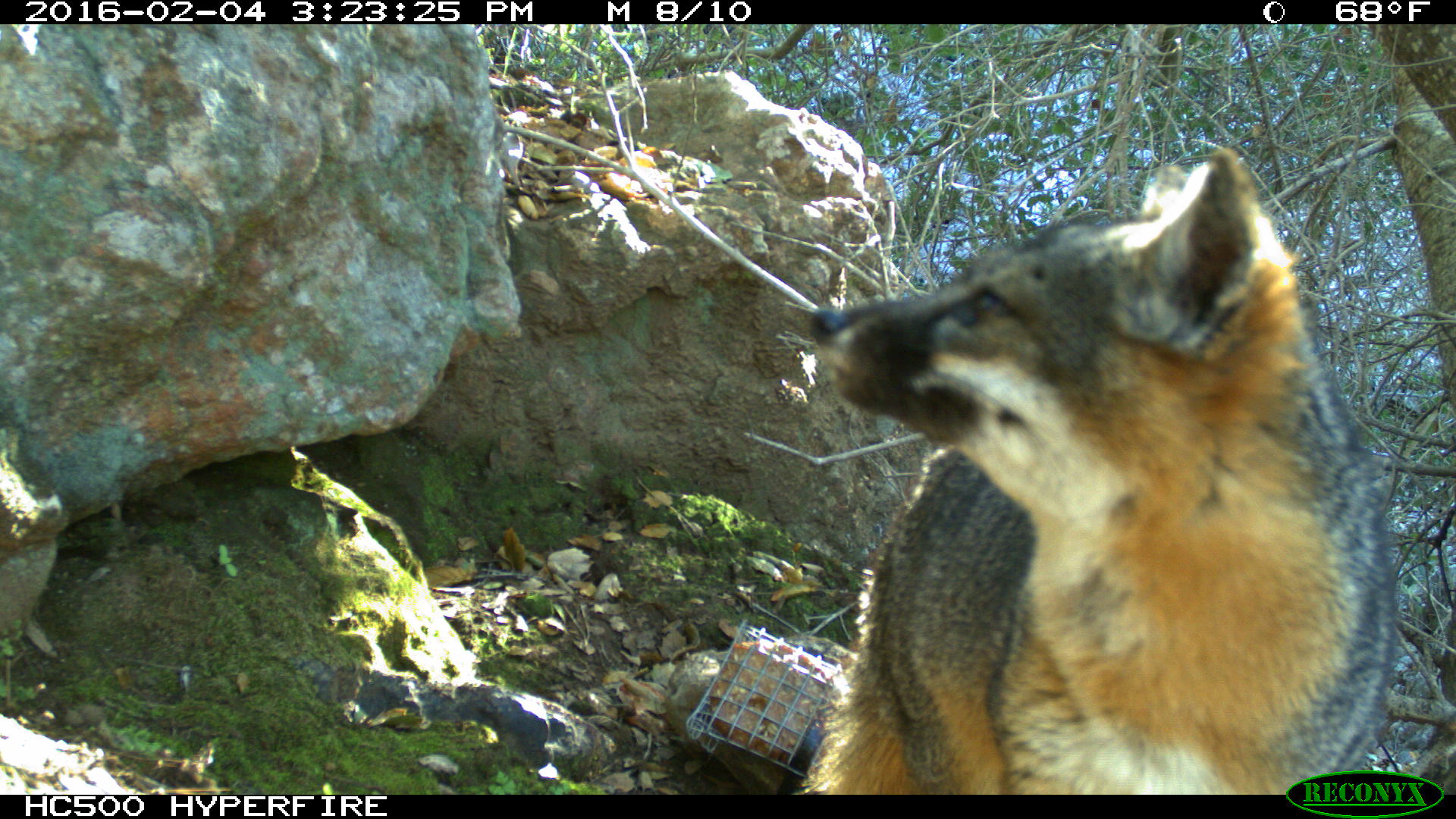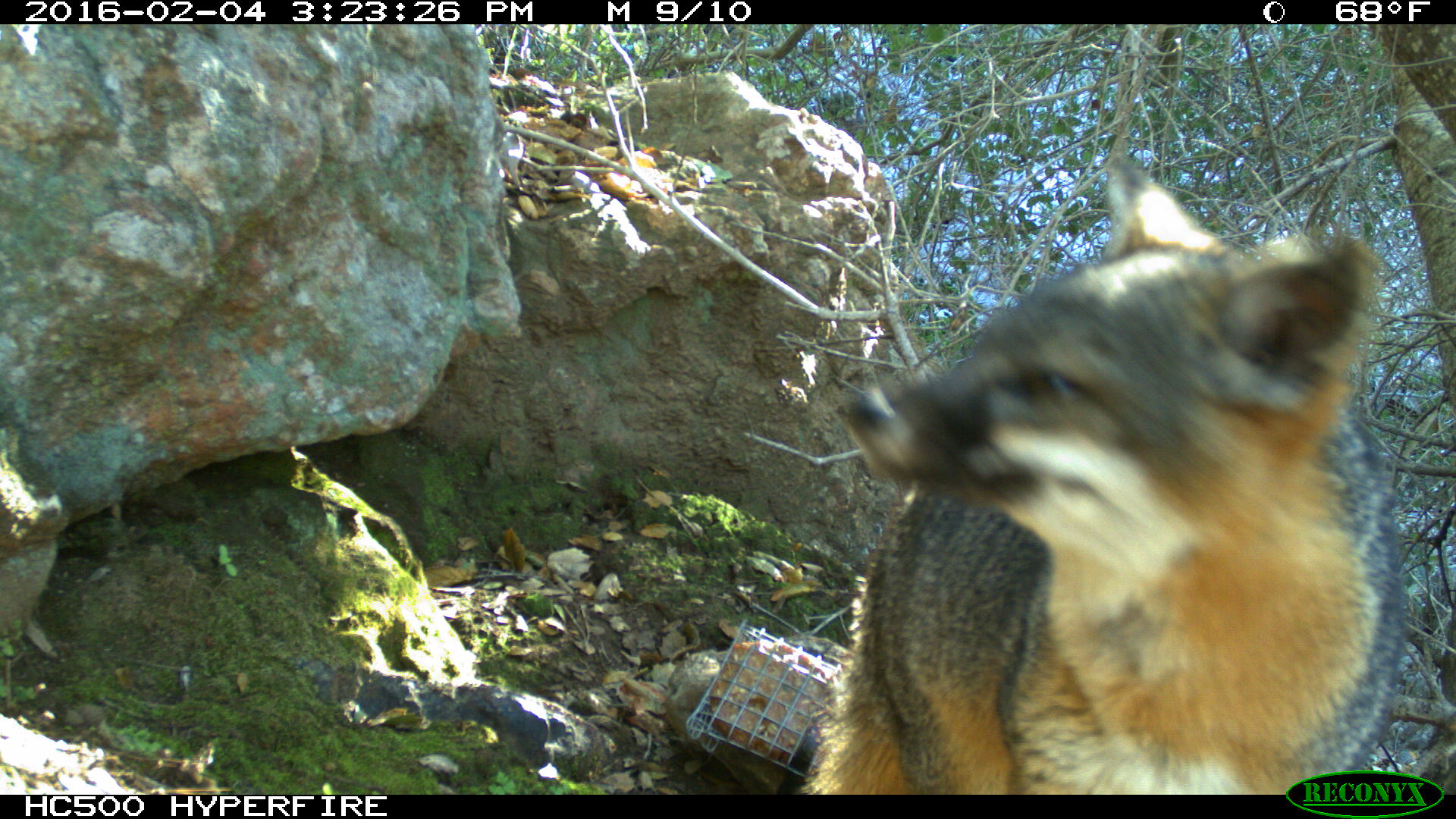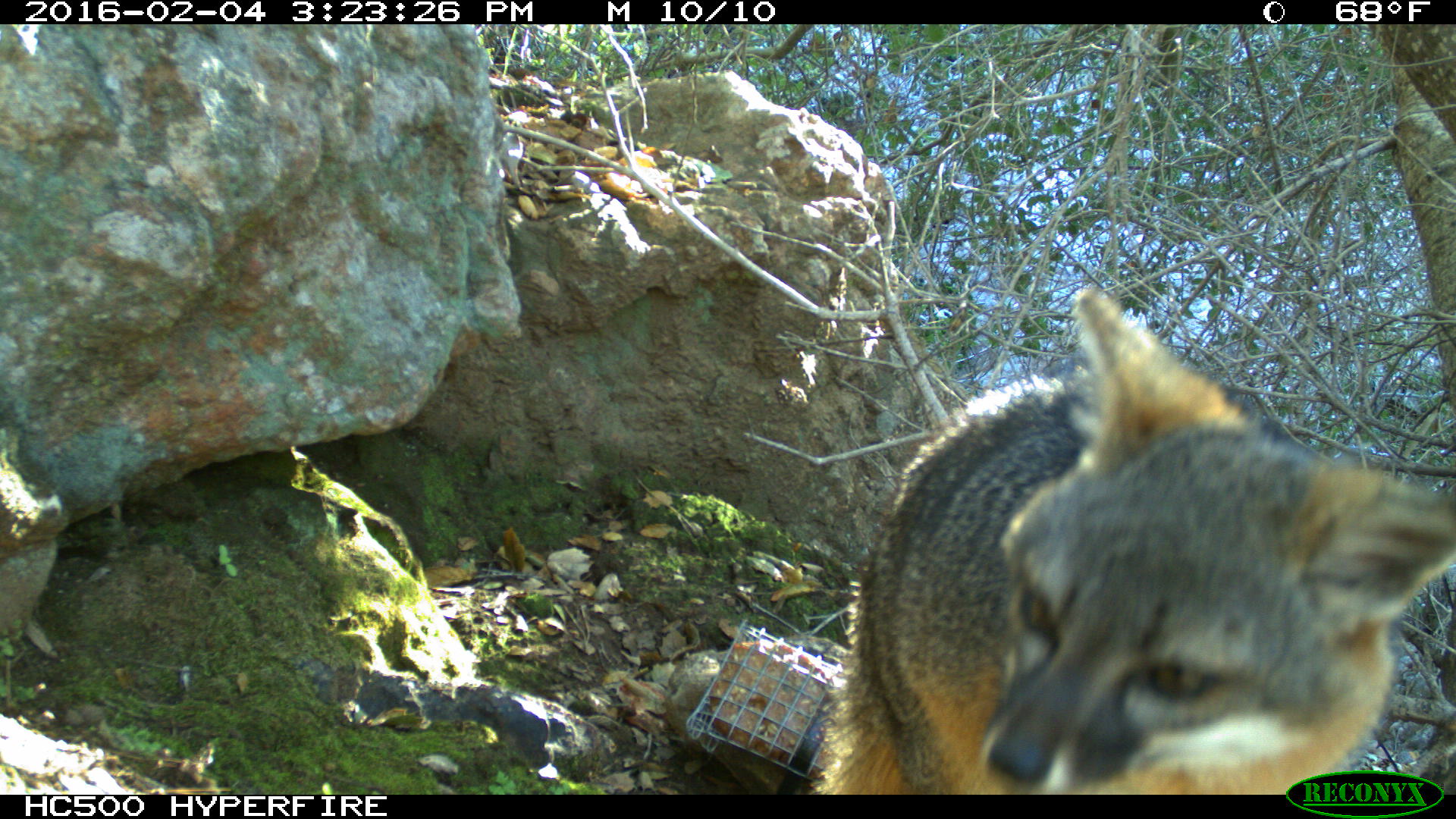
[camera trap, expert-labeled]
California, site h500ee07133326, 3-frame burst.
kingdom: Animalia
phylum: Chordata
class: Mammalia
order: Carnivora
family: Canidae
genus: Urocyon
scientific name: Urocyon littoralis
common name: island fox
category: fox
Fox (island fox) (Urocyon littoralis).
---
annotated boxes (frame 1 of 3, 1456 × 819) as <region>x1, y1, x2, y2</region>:
fox: <region>800, 146, 1403, 794</region>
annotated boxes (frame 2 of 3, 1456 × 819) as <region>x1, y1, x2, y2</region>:
fox: <region>802, 149, 1402, 793</region>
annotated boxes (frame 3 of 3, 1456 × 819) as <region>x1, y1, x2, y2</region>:
fox: <region>808, 290, 1455, 794</region>